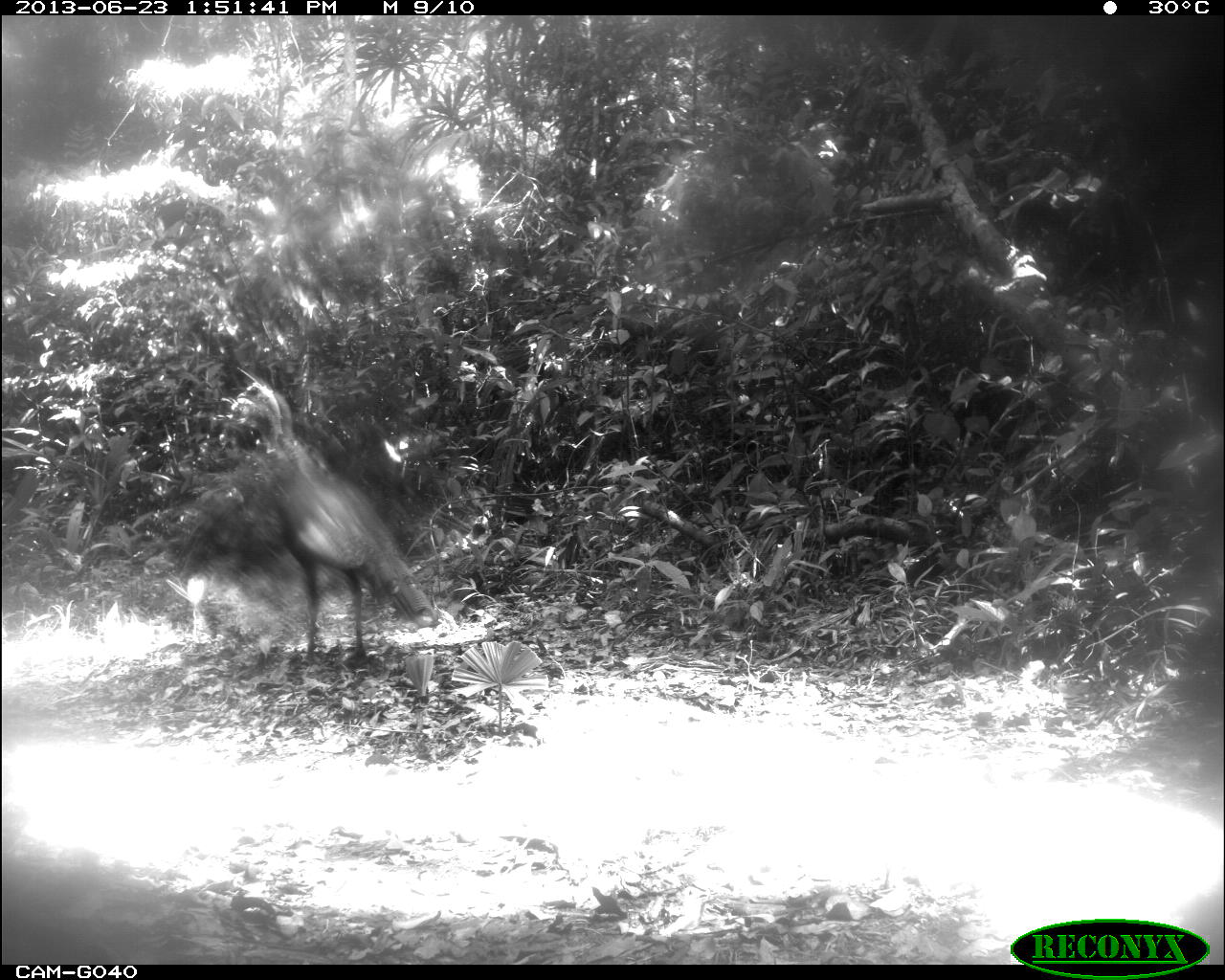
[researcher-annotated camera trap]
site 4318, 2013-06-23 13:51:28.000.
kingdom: Animalia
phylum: Chordata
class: Aves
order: Galliformes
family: Phasianidae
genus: Meleagris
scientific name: Meleagris ocellata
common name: ocellated turkey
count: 1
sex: male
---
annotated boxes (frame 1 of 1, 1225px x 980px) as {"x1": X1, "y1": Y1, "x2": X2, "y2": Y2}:
meleagris ocellata: {"x1": 175, "y1": 380, "x2": 439, "y2": 667}